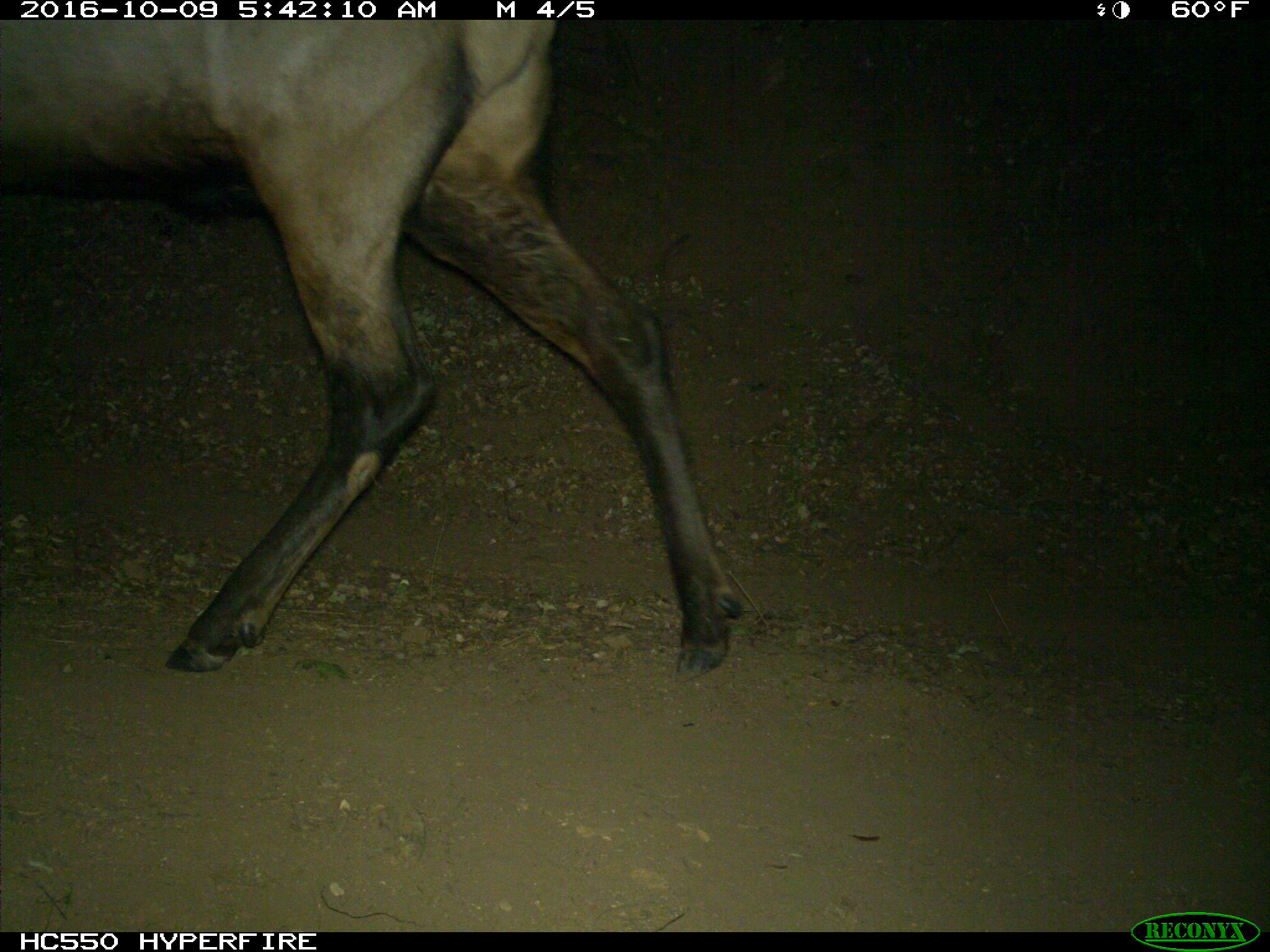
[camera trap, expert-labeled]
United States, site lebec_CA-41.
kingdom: Animalia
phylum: Chordata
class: Mammalia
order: Artiodactyla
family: Cervidae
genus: Cervus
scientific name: Cervus canadensis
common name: elk